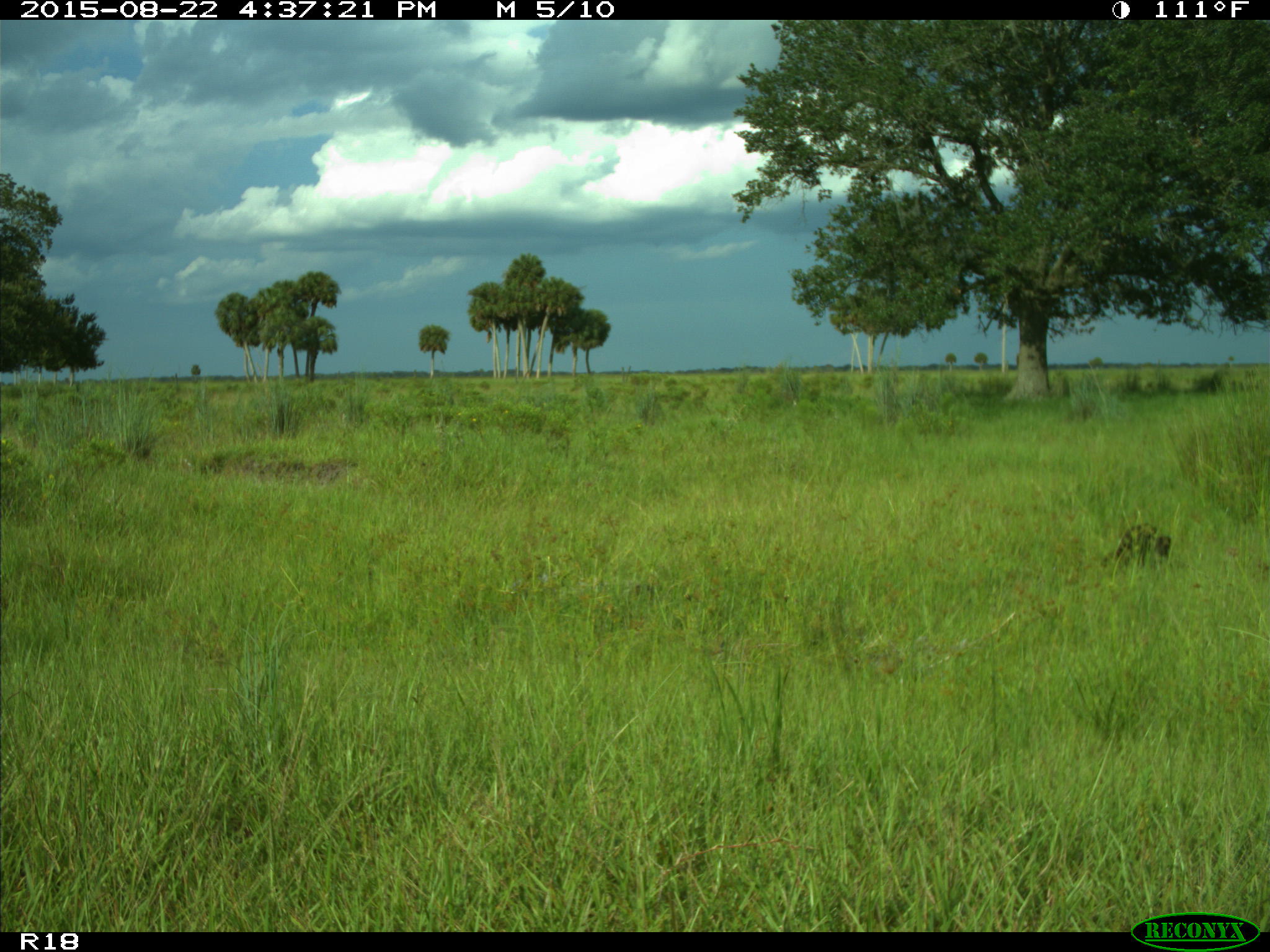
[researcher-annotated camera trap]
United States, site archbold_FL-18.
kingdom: Animalia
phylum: Chordata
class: Mammalia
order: Carnivora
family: Procyonidae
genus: Procyon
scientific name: Procyon lotor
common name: common raccoon